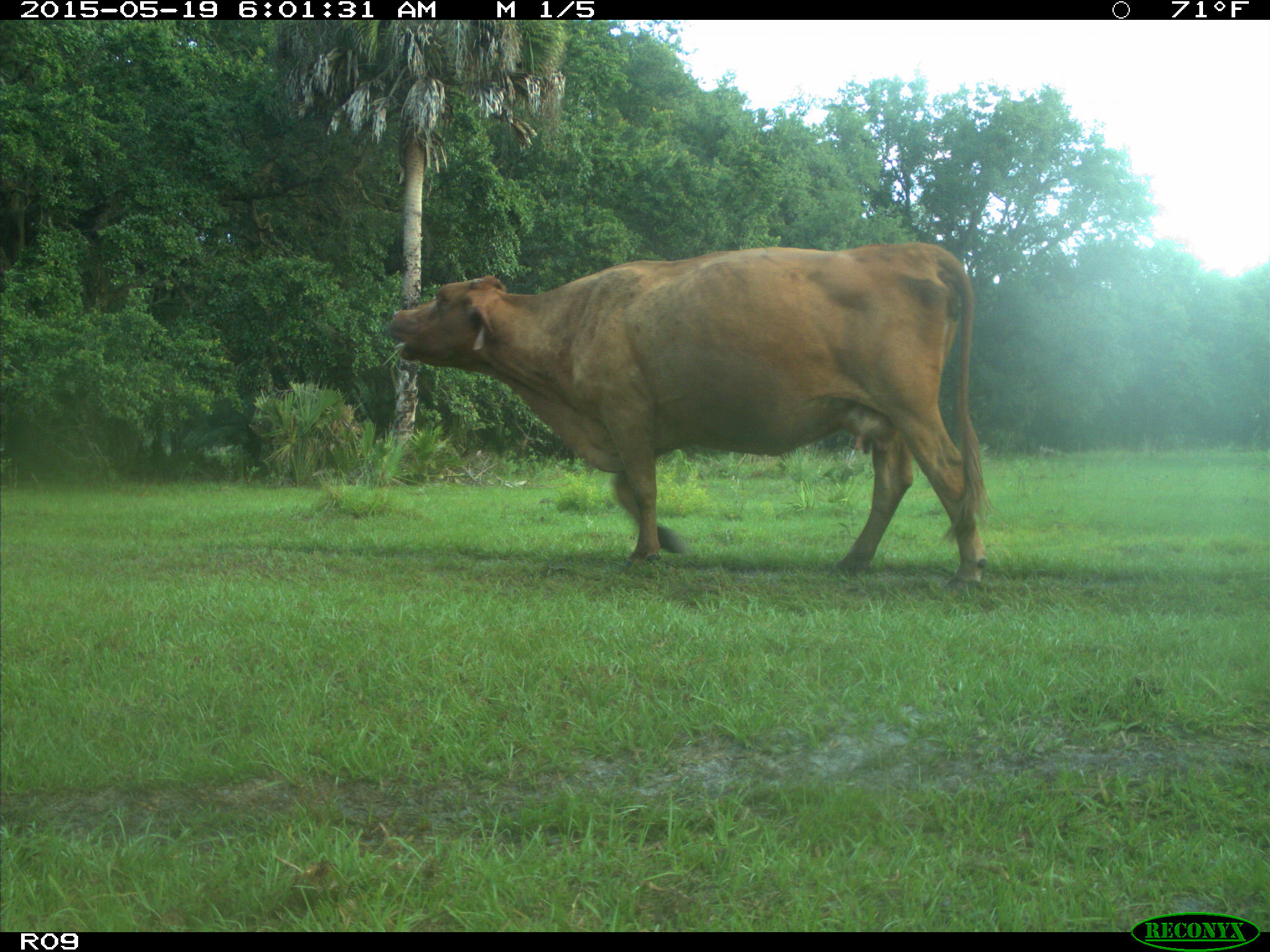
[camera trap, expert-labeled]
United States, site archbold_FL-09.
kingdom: Animalia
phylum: Chordata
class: Mammalia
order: Artiodactyla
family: Bovidae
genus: Bos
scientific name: Bos taurus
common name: domestic cow